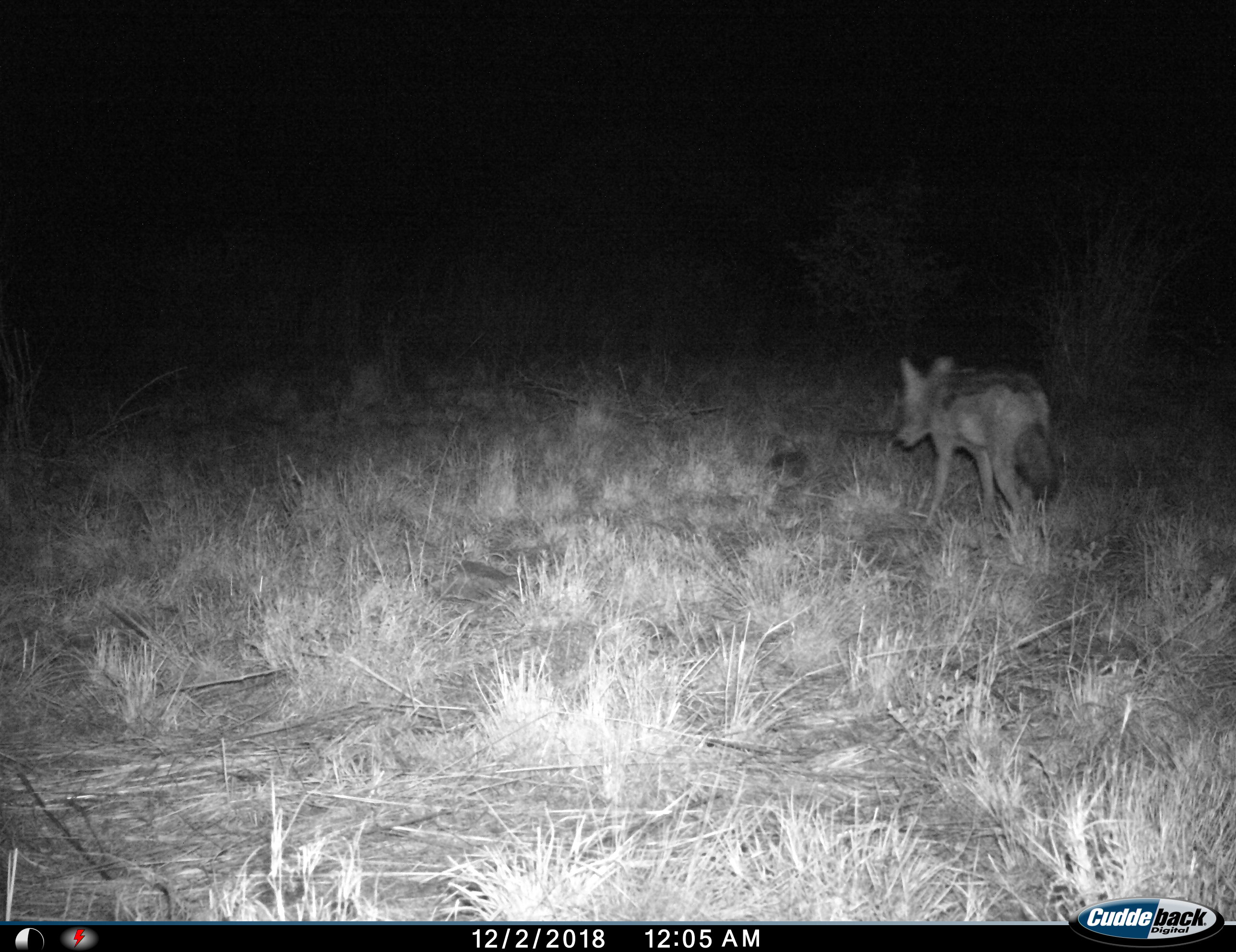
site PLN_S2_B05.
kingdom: Animalia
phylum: Chordata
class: Mammalia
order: Carnivora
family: Canidae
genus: Lupulella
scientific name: Lupulella mesomelas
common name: black-backed jackal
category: jackalblackbacked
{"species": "jackalblackbacked (black-backed jackal) (Lupulella mesomelas)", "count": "1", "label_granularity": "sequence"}